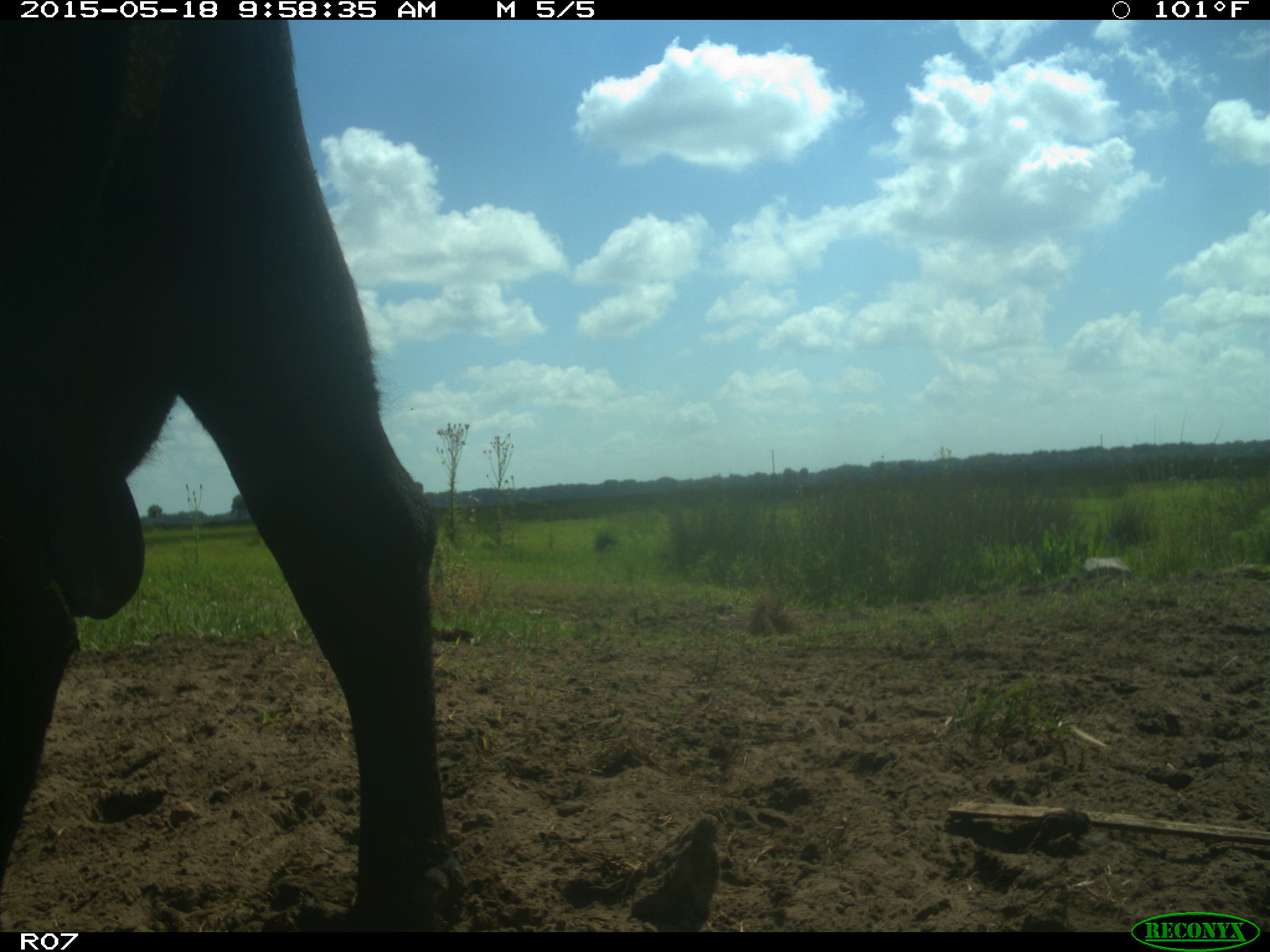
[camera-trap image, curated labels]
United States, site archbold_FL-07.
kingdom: Animalia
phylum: Chordata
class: Mammalia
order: Artiodactyla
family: Bovidae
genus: Bos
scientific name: Bos taurus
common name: domestic cow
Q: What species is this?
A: Bos taurus (domestic cow).